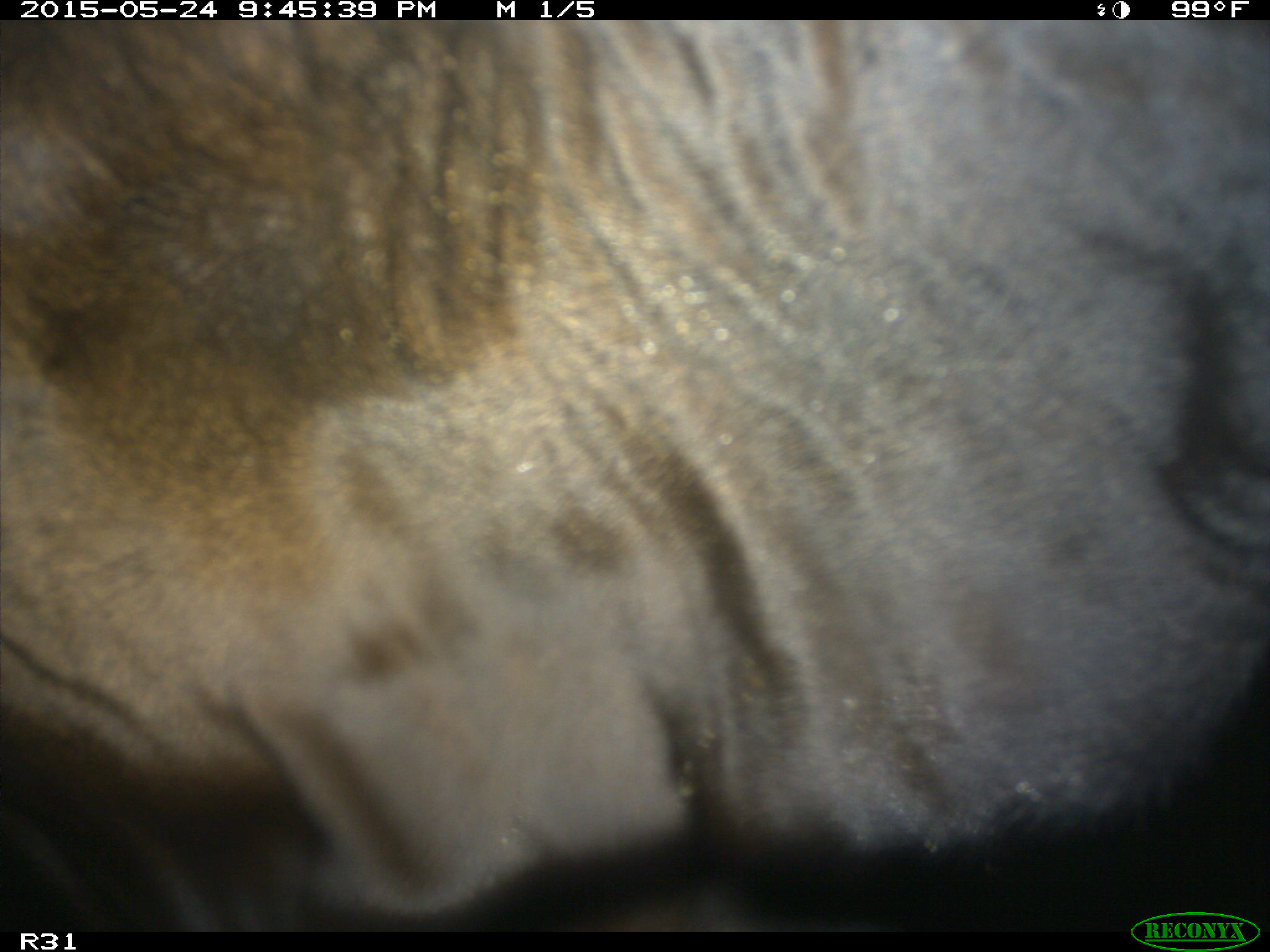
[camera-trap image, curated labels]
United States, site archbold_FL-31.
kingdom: Animalia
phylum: Chordata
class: Mammalia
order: Artiodactyla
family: Bovidae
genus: Bos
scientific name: Bos taurus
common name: domestic cow